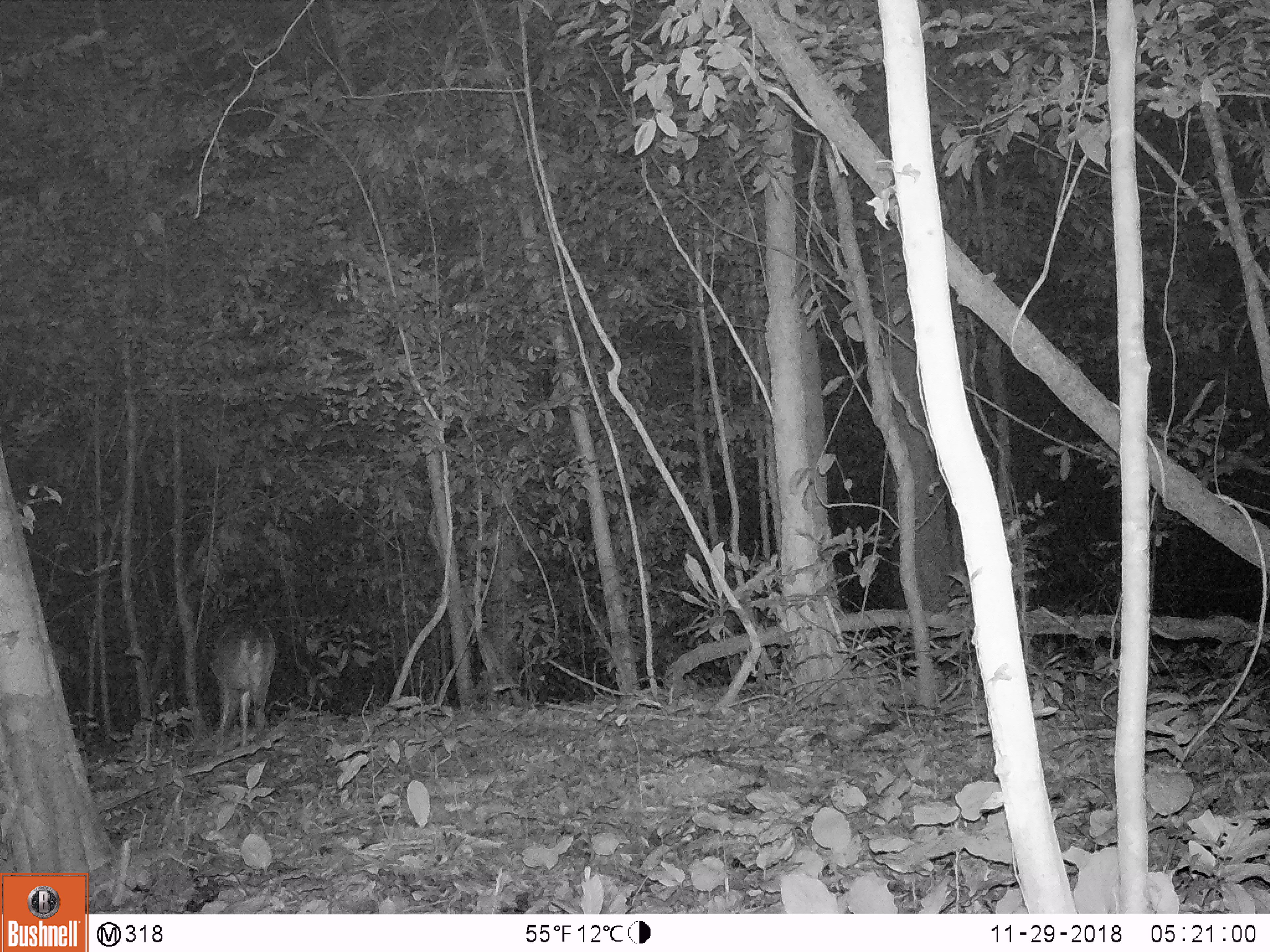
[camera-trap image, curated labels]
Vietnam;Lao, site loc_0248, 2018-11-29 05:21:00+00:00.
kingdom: Animalia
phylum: Chordata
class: Mammalia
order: Artiodactyla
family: Cervidae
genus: Muntiacus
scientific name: Muntiacus vuquangensis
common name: large-antlered muntjac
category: large antlered muntjac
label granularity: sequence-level